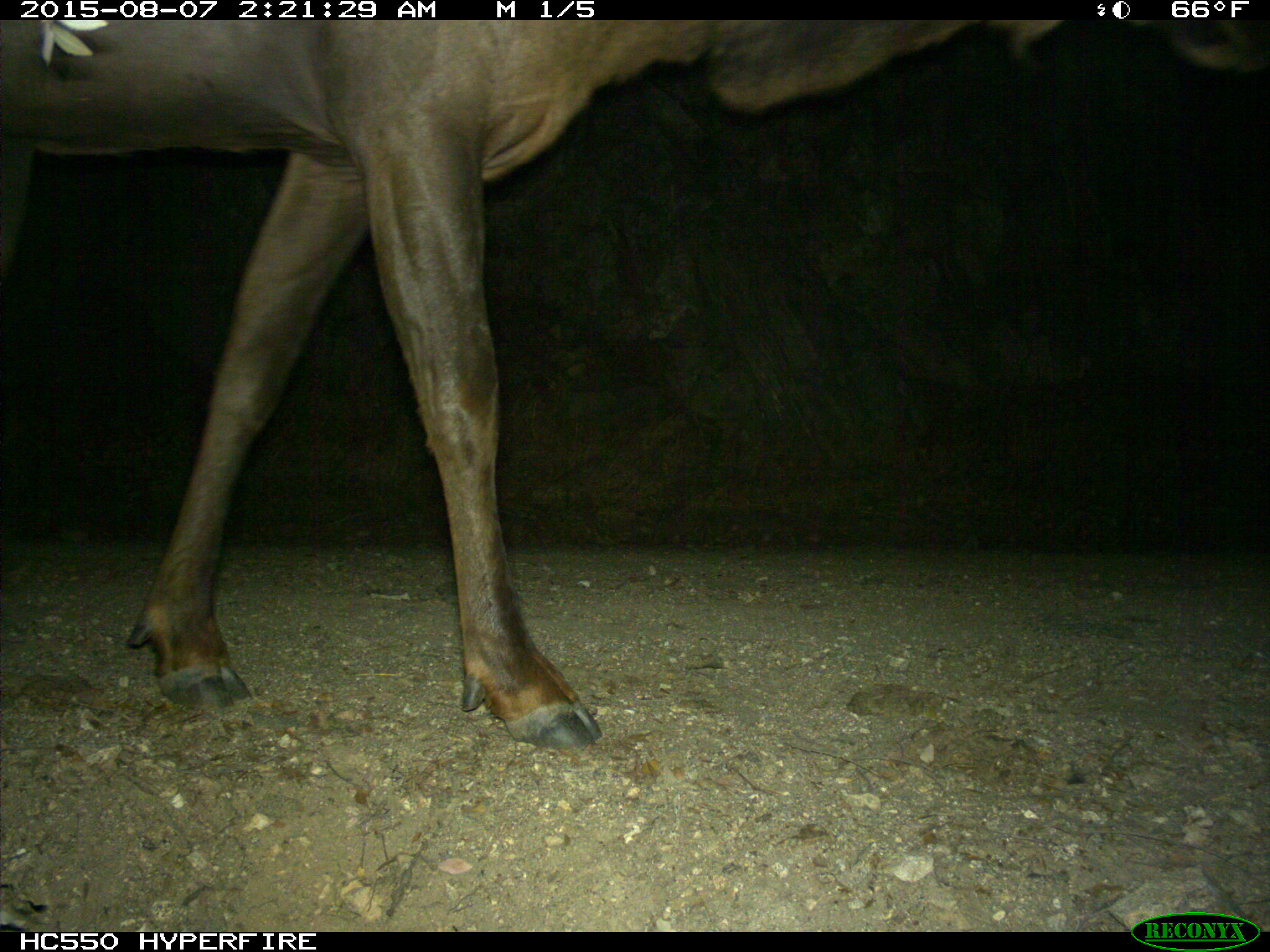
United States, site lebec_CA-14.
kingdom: Animalia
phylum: Chordata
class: Mammalia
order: Artiodactyla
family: Cervidae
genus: Cervus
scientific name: Cervus canadensis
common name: elk